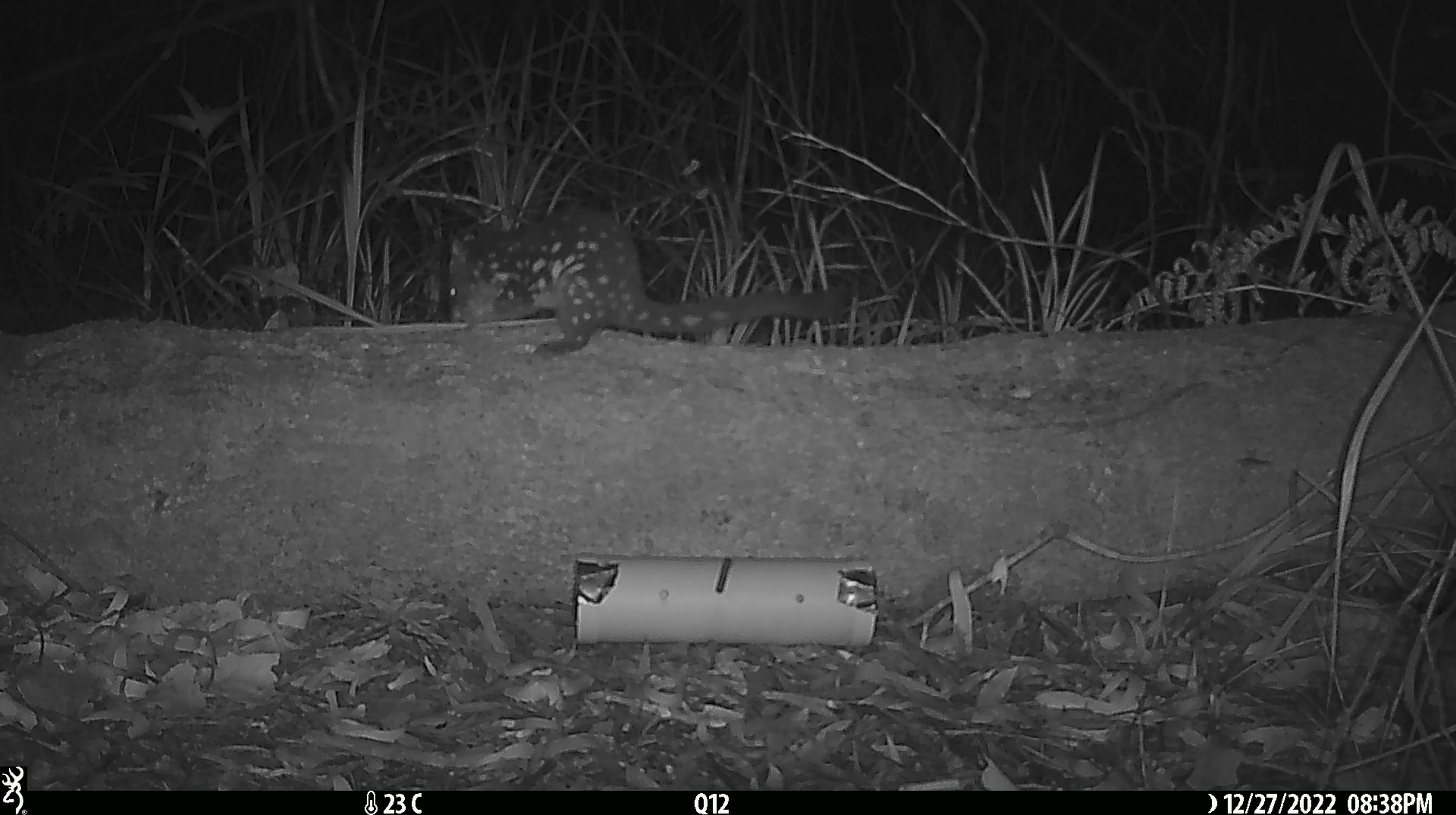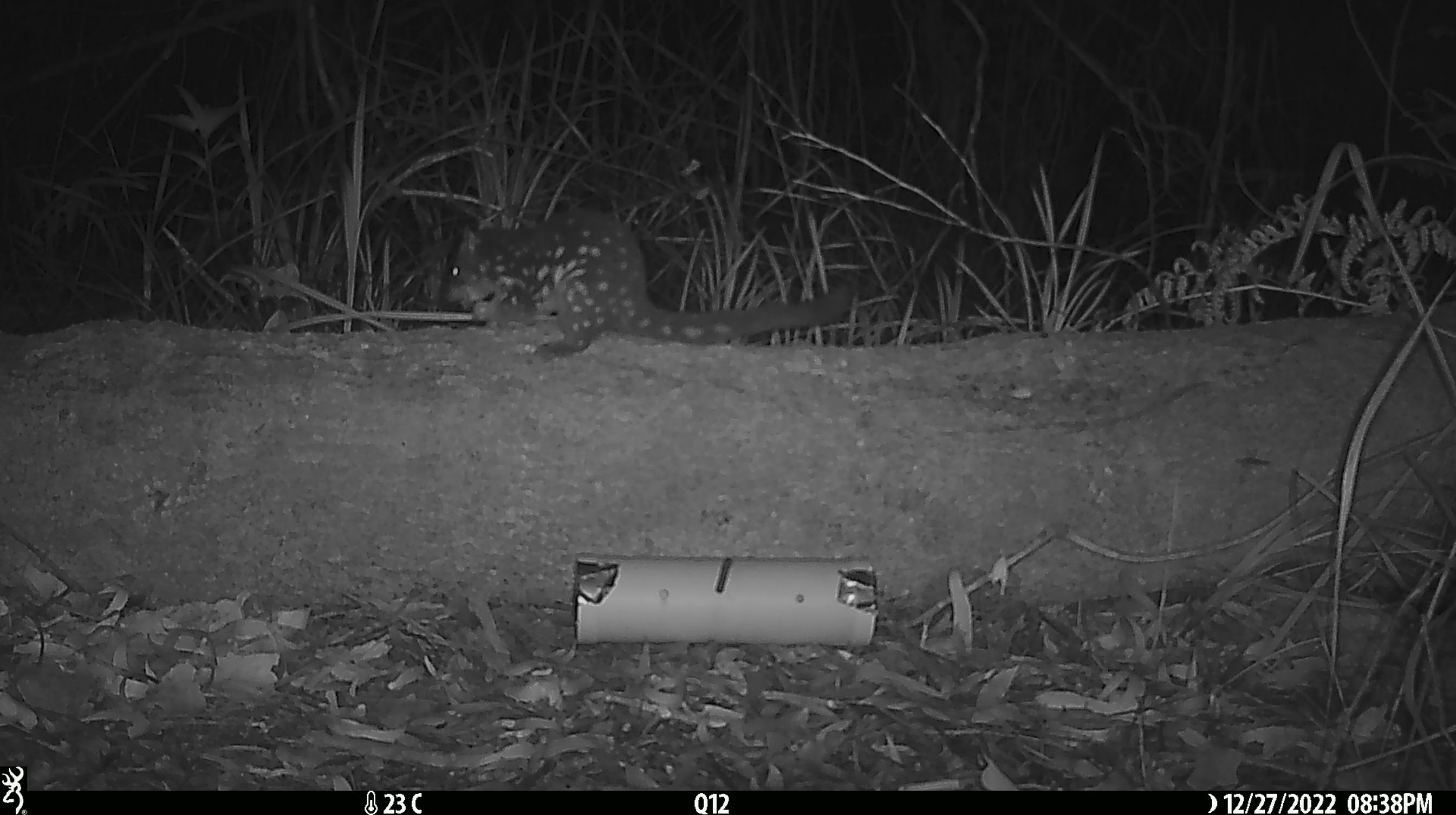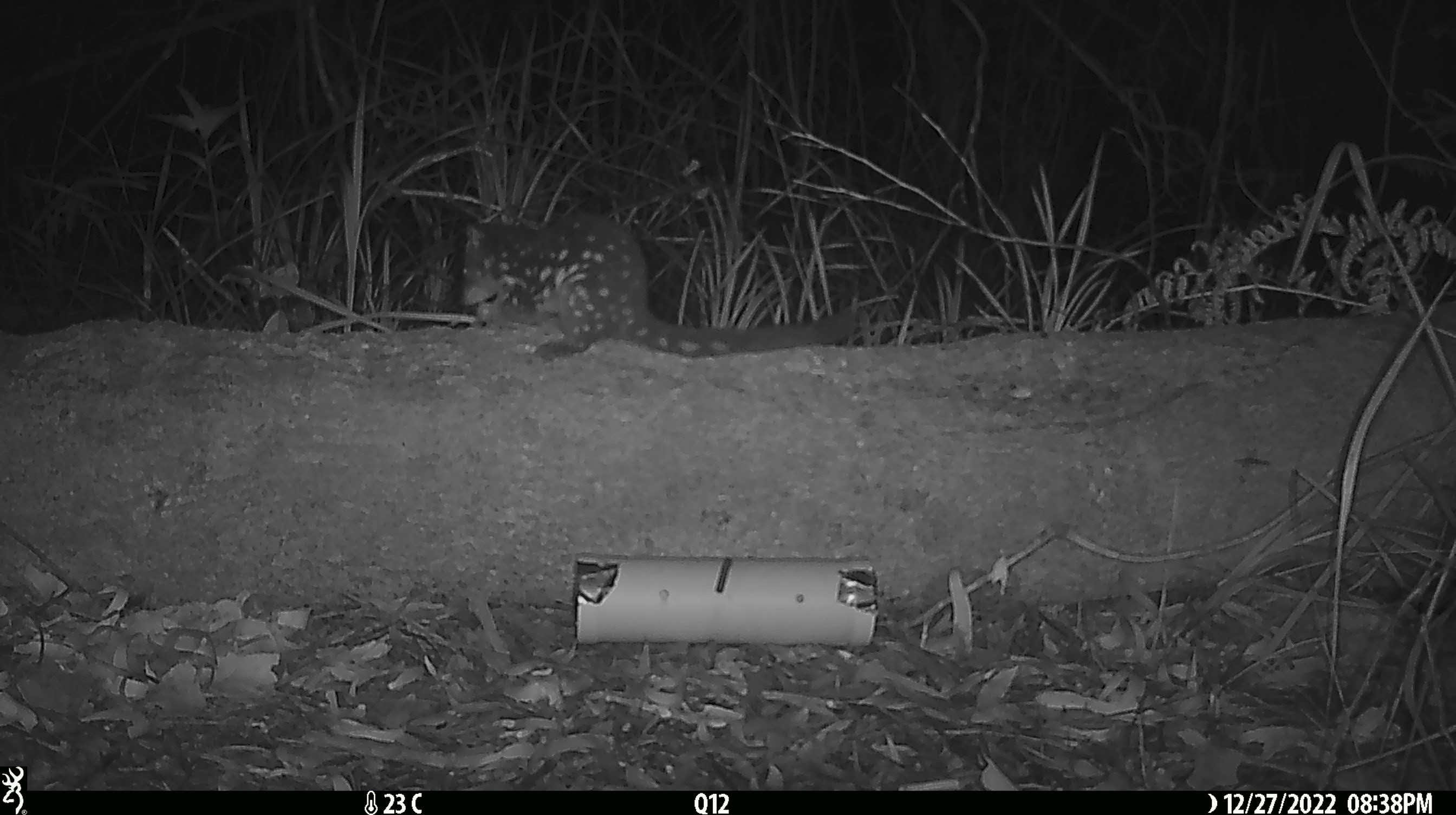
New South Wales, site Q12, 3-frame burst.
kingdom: Animalia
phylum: Chordata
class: Mammalia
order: Dasyuromorphia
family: Dasyuridae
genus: Dasyurus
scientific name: Dasyurus maculatus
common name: spotted-tailed quoll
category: quoll